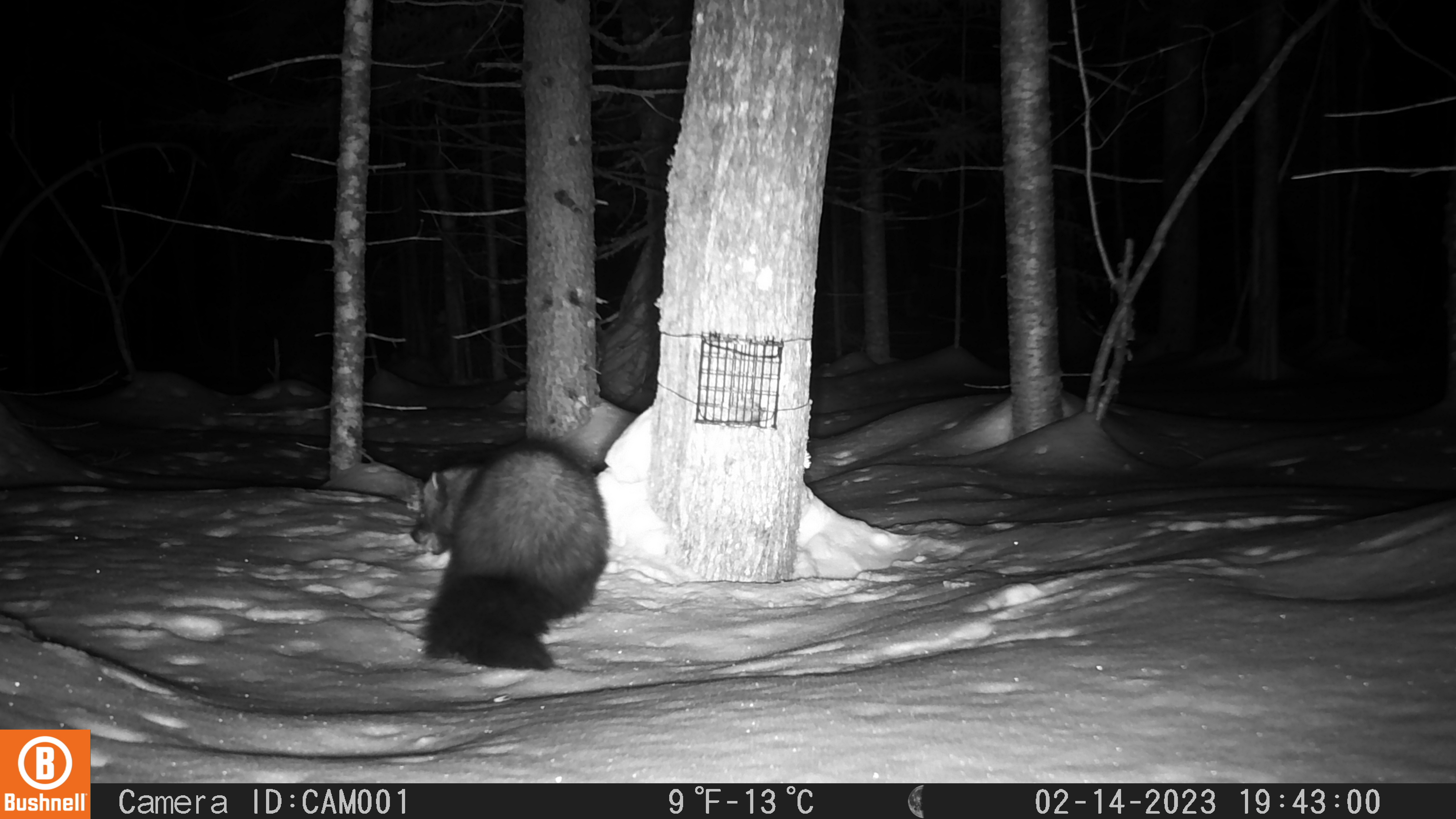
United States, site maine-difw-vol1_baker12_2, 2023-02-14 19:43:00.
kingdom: Animalia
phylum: Chordata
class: Mammalia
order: Carnivora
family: Mustelidae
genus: Pekania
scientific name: Pekania pennanti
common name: fisher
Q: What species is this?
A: Fisher (Pekania pennanti).